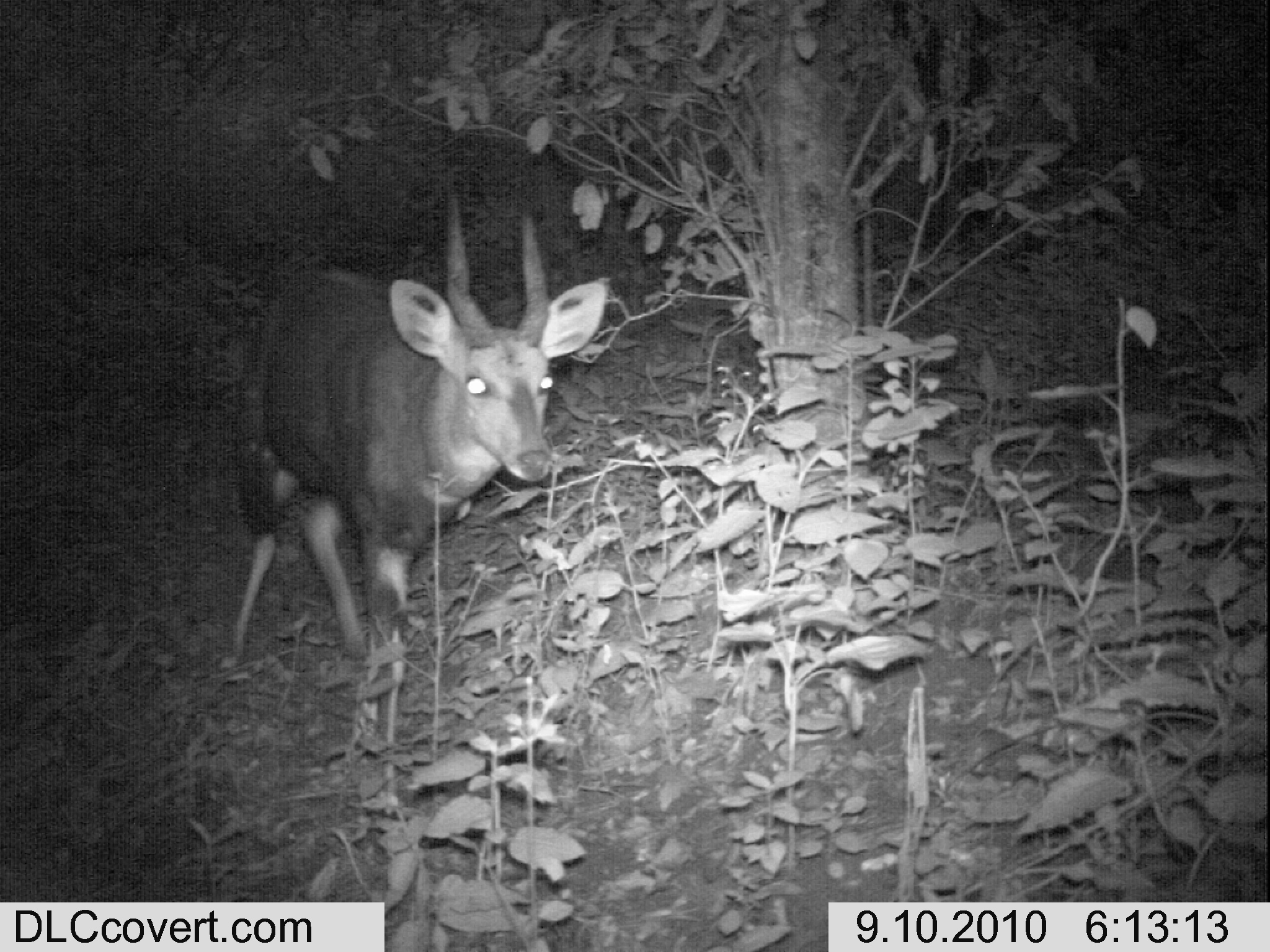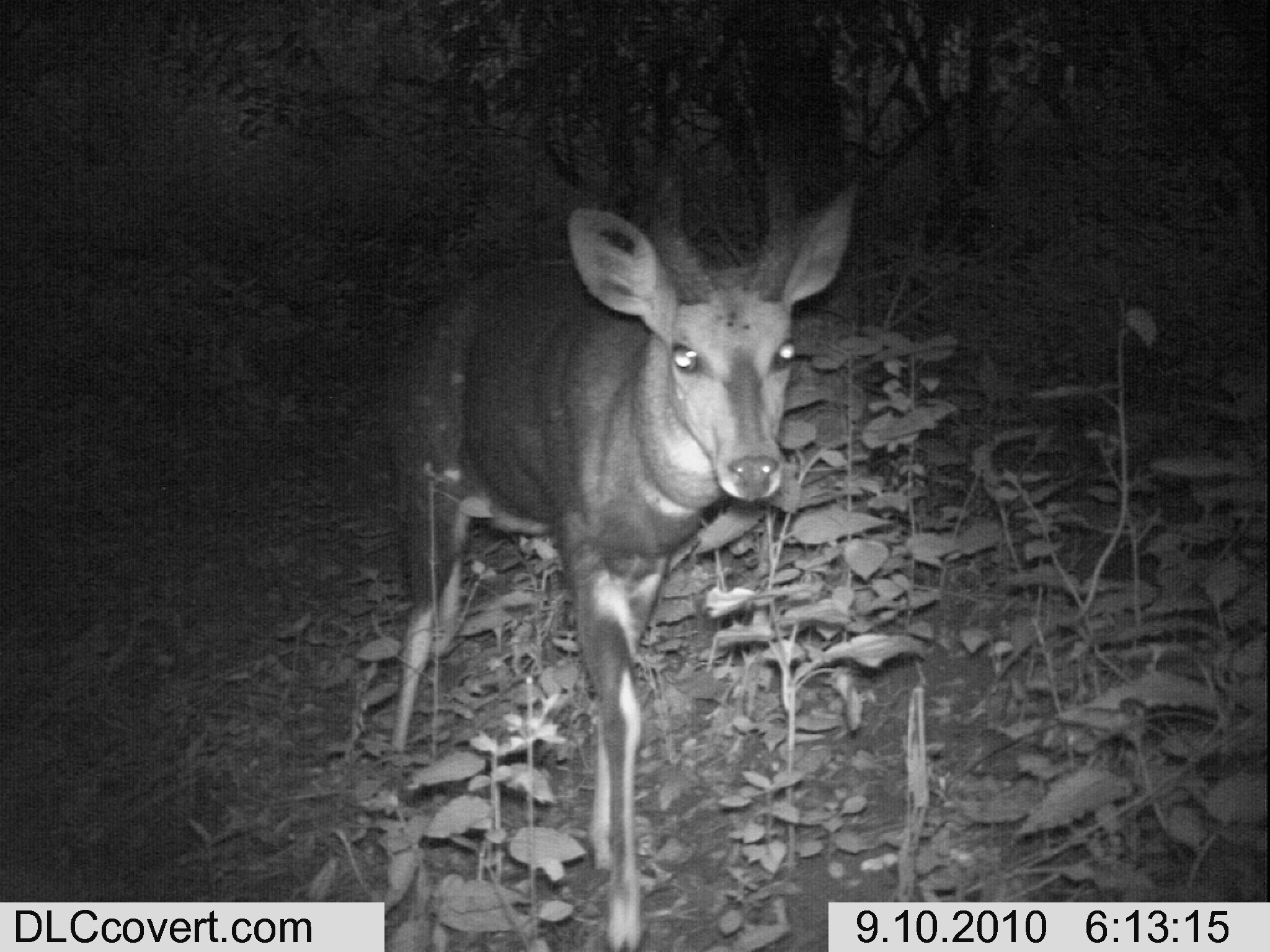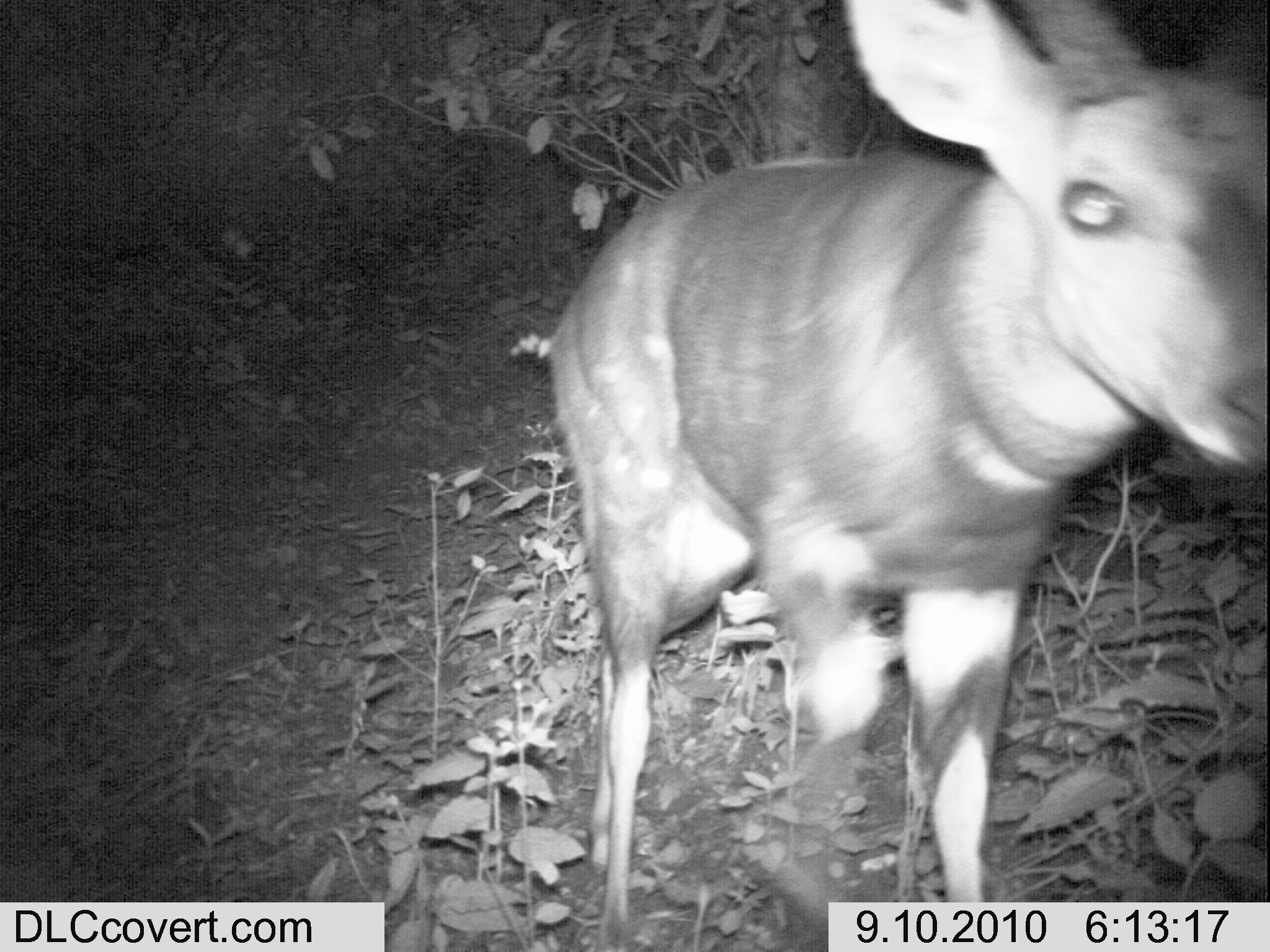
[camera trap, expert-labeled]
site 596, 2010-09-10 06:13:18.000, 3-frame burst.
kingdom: Animalia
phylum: Chordata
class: Mammalia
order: Artiodactyla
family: Bovidae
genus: Tragelaphus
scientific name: Tragelaphus scriptus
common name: bushbuck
Tragelaphus scriptus (bushbuck), count 1.